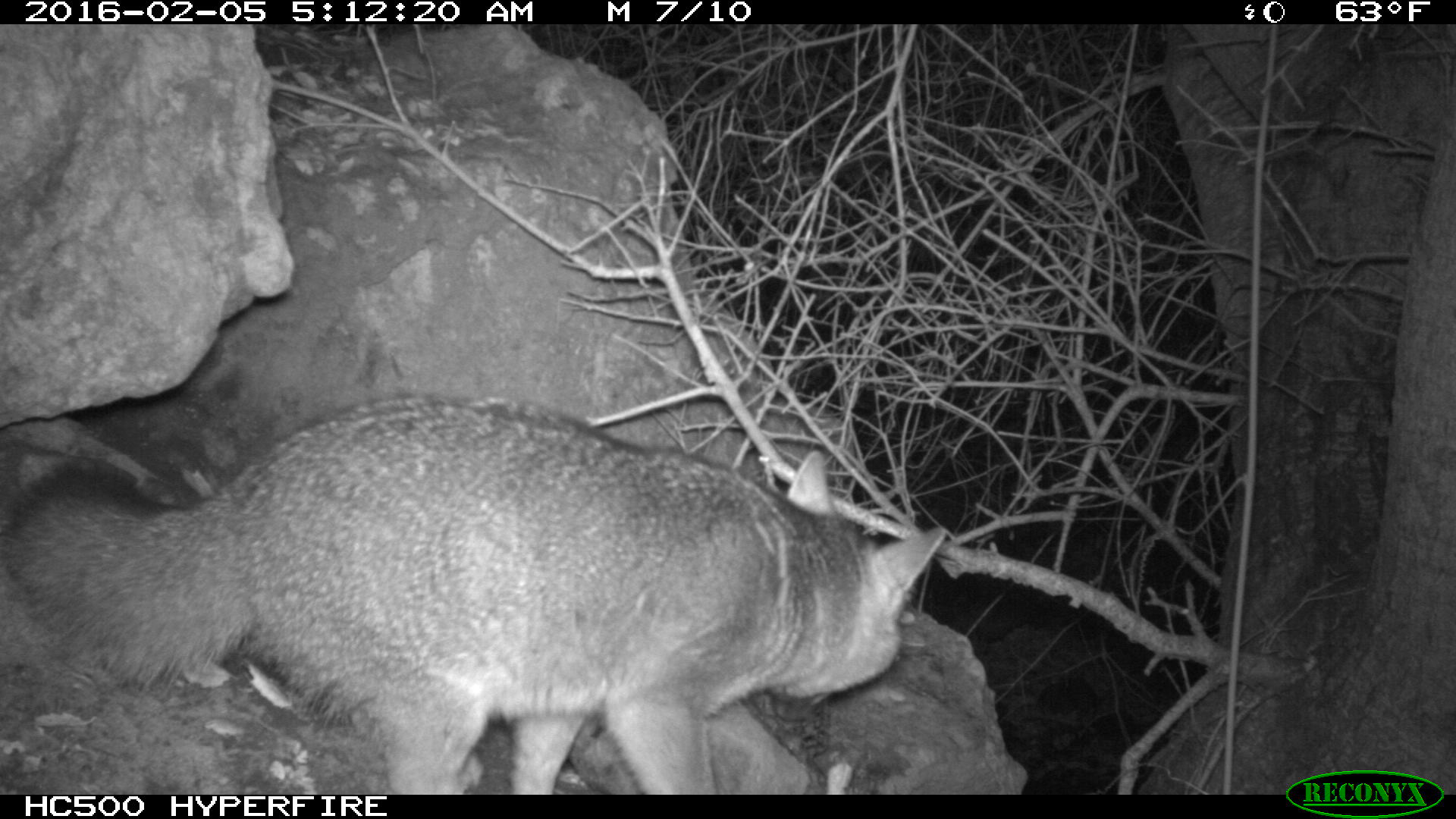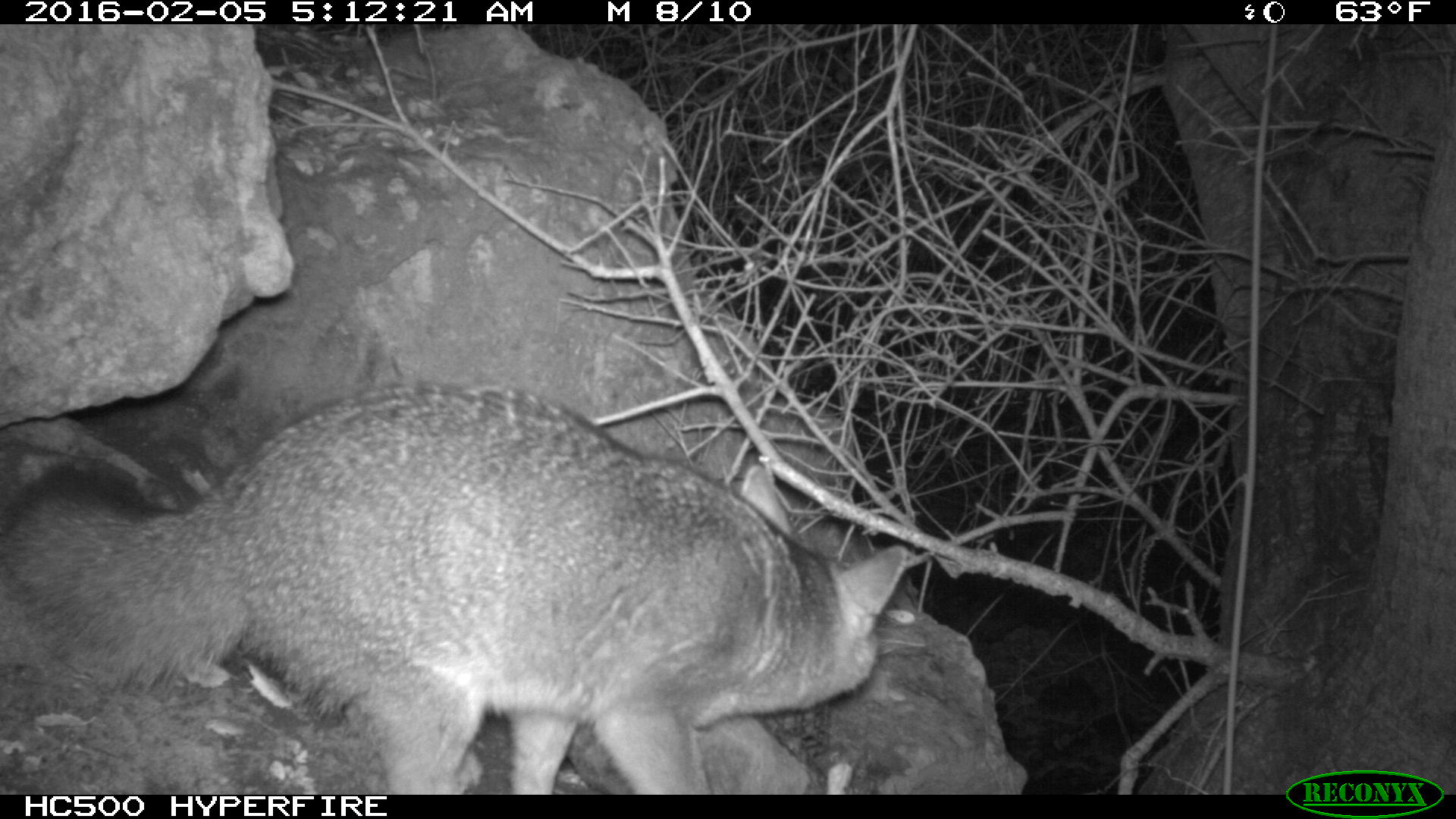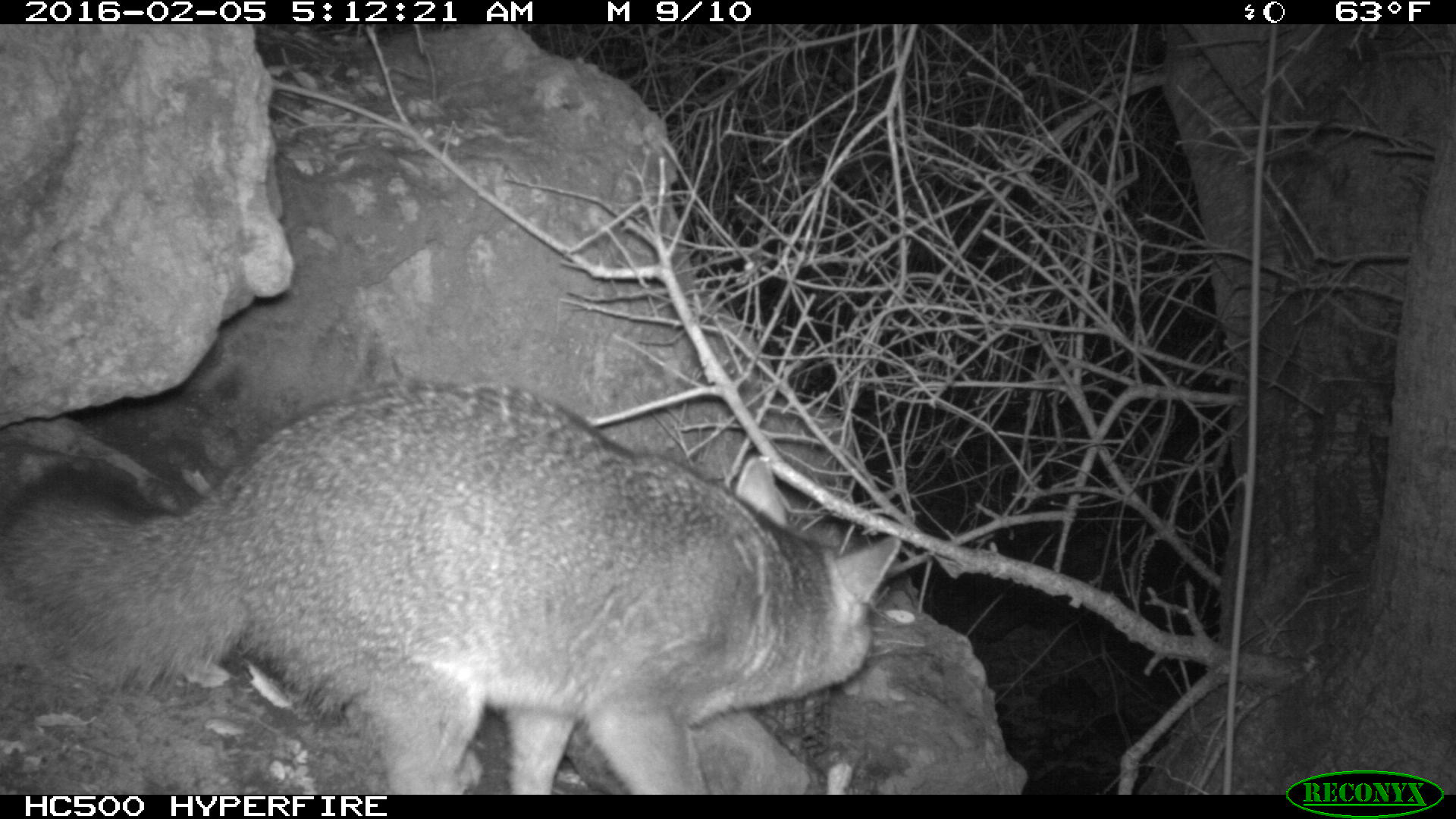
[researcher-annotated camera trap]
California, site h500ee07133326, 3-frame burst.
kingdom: Animalia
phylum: Chordata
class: Mammalia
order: Carnivora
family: Canidae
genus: Urocyon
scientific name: Urocyon littoralis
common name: island fox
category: fox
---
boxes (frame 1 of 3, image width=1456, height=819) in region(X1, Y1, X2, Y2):
fox: region(0, 398, 945, 792)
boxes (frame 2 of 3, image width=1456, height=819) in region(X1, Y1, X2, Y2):
fox: region(0, 380, 908, 792)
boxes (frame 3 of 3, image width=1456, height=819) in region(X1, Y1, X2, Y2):
fox: region(0, 379, 901, 795)